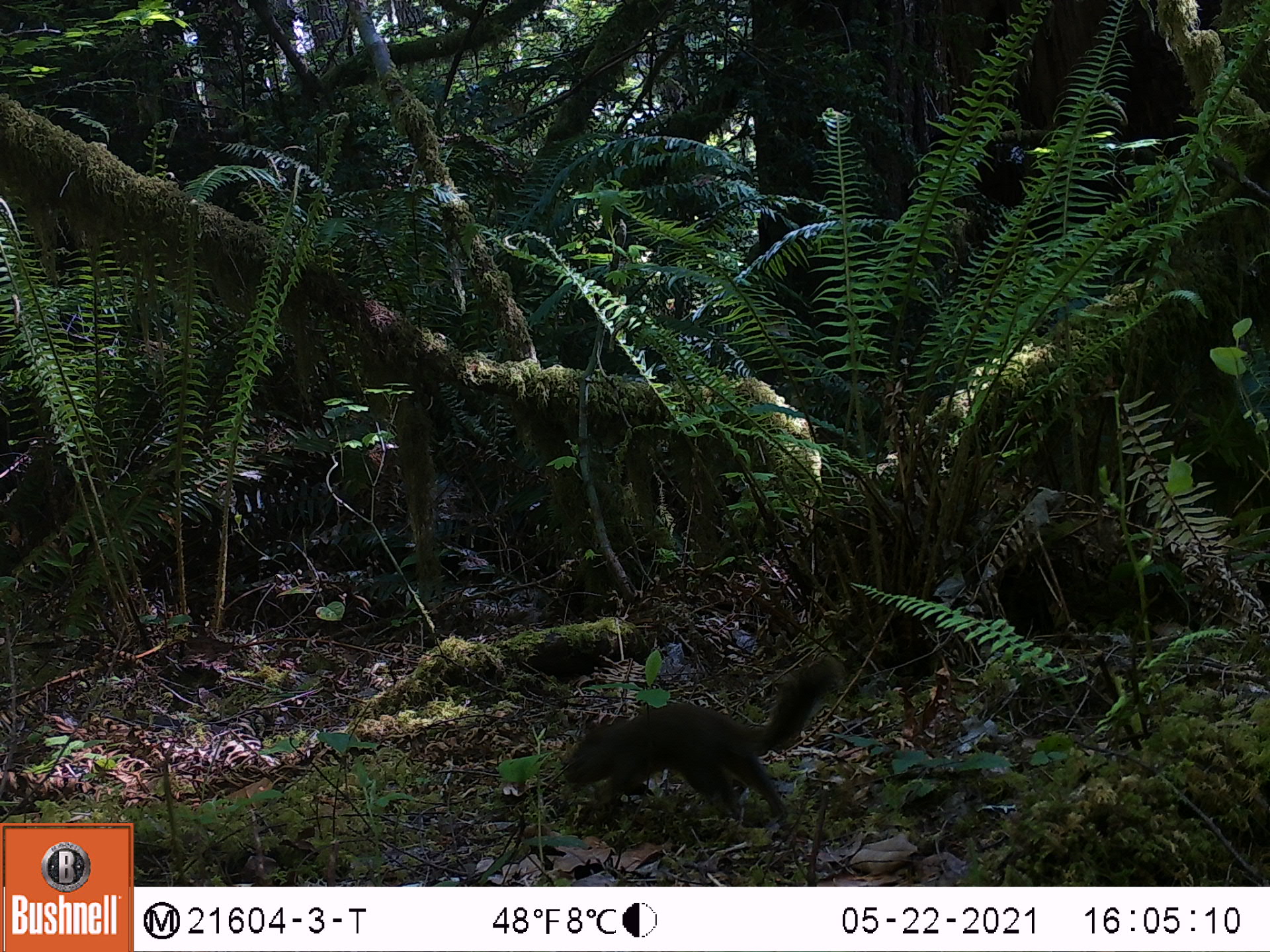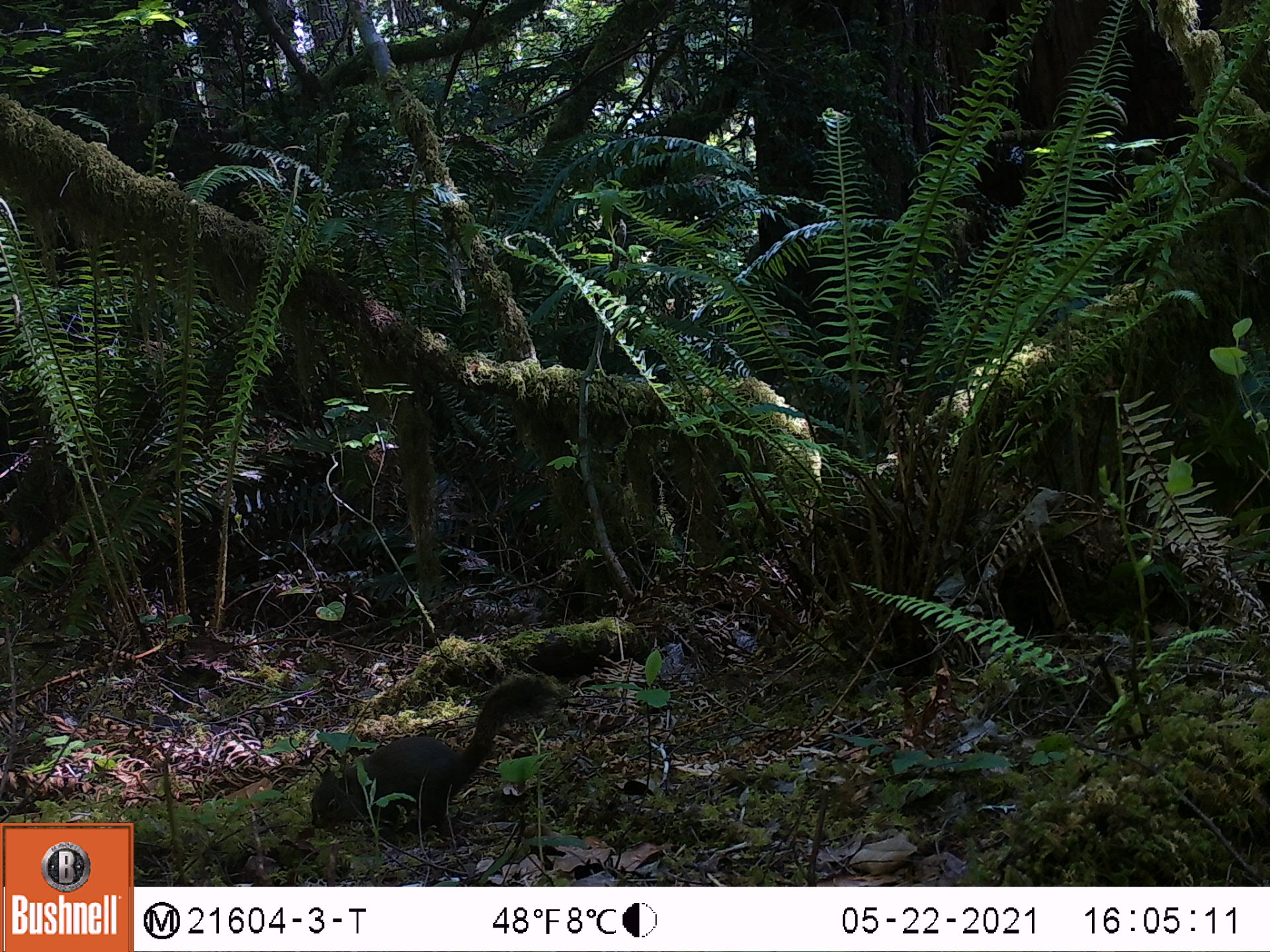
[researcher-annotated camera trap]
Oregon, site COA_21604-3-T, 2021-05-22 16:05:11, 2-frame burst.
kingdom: Animalia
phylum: Chordata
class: Mammalia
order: Rodentia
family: Sciuridae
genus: Tamiasciurus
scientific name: Tamiasciurus douglasii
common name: douglas squirrel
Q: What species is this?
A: Douglas squirrel (Tamiasciurus douglasii).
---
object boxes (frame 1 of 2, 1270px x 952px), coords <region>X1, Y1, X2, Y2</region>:
douglas squirrel: <region>557, 649, 848, 827</region>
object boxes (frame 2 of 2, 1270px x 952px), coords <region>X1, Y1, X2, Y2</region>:
douglas squirrel: <region>306, 670, 563, 837</region>